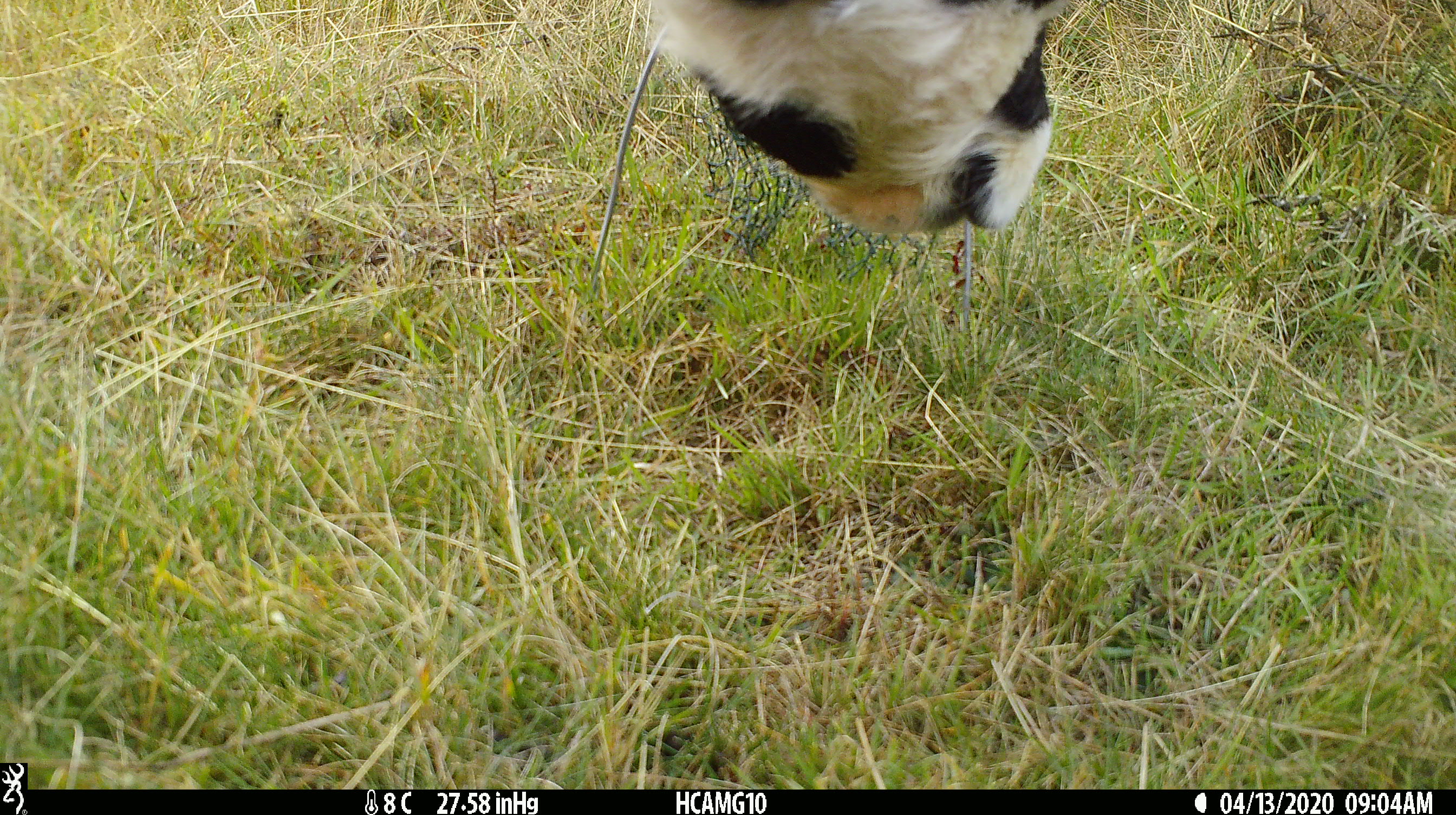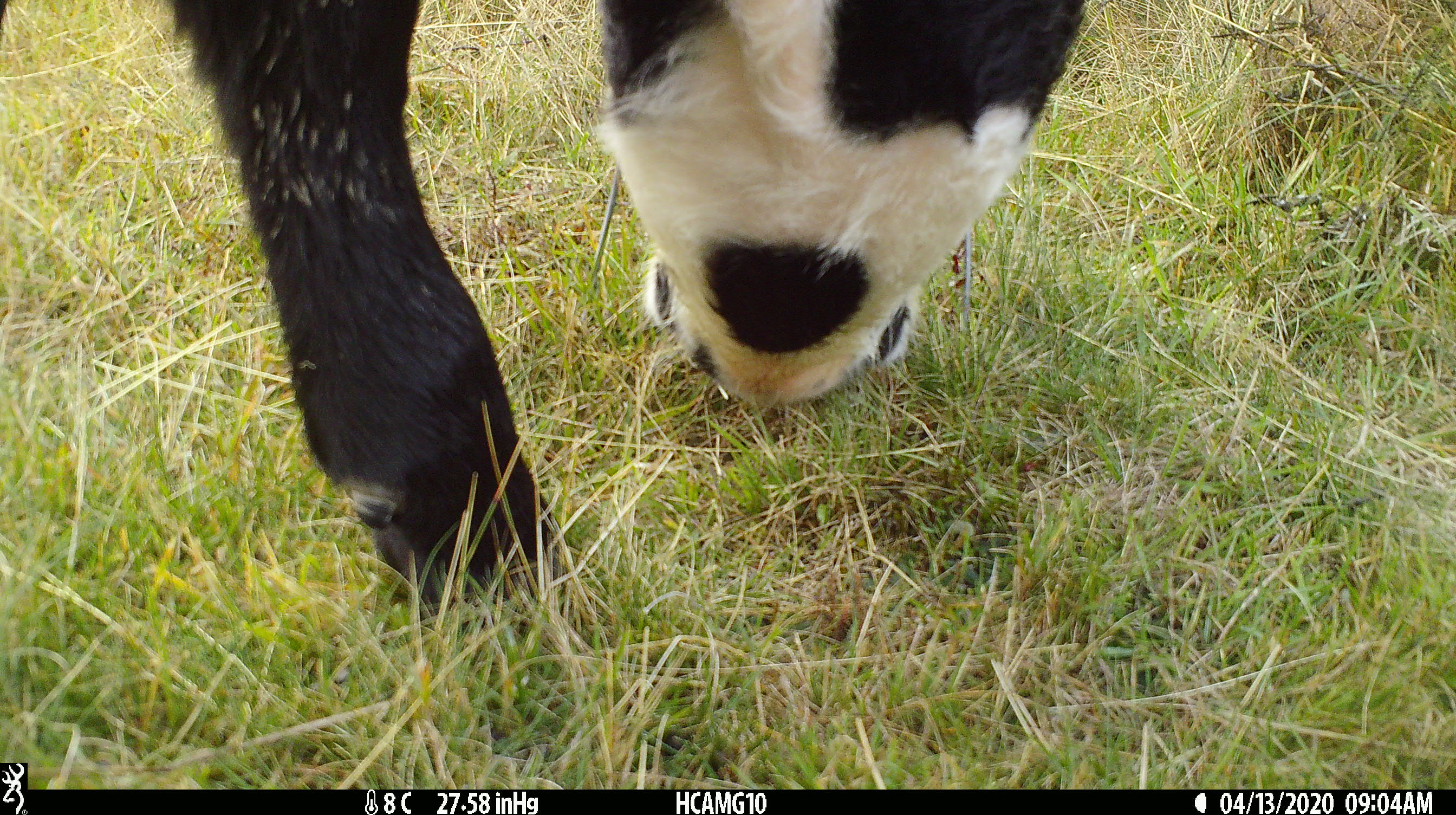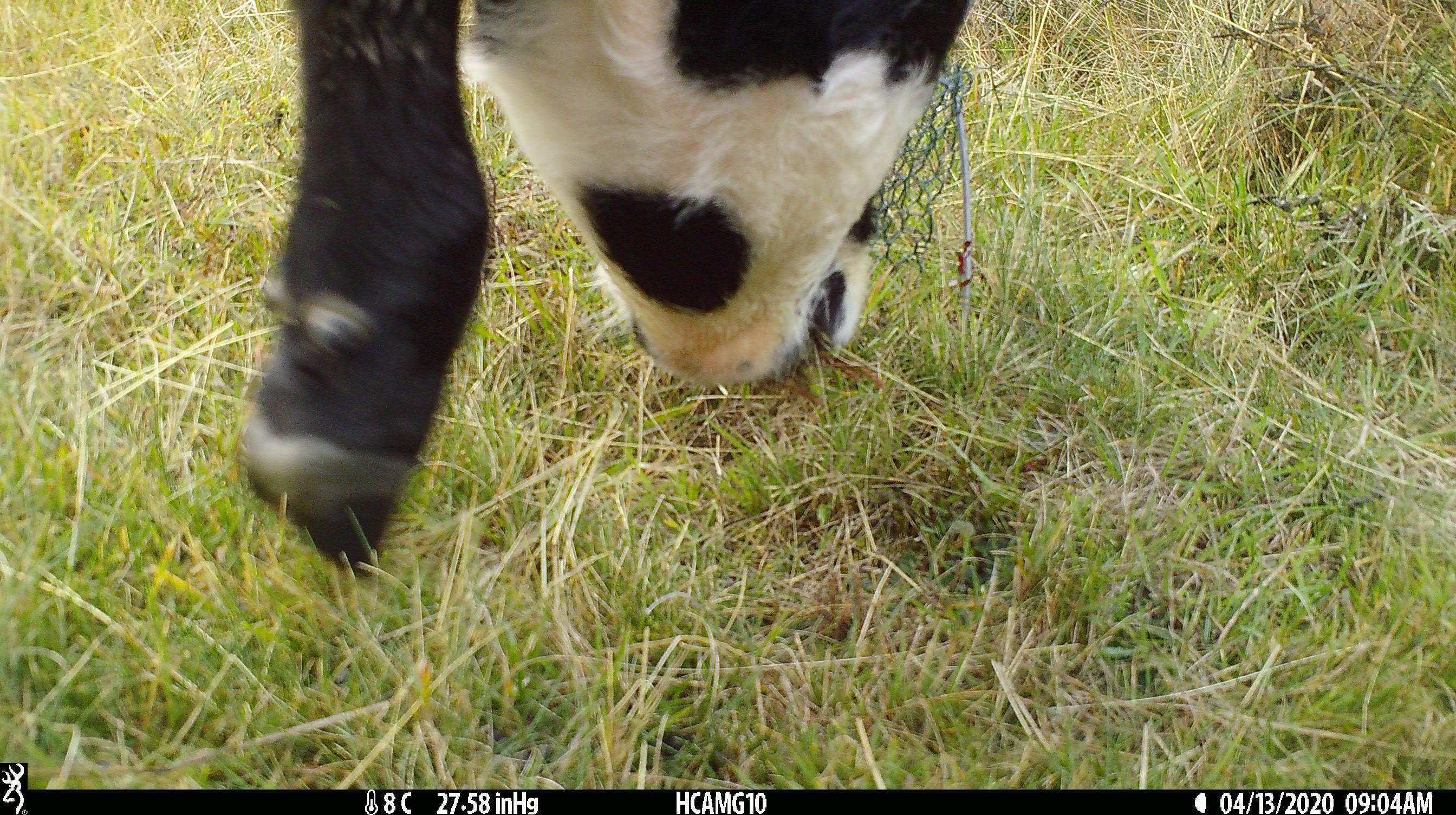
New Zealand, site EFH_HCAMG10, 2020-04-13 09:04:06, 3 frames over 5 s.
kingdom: Animalia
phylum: Chordata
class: Mammalia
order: Artiodactyla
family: Bovidae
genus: Bos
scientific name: Bos taurus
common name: domestic cow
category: cow